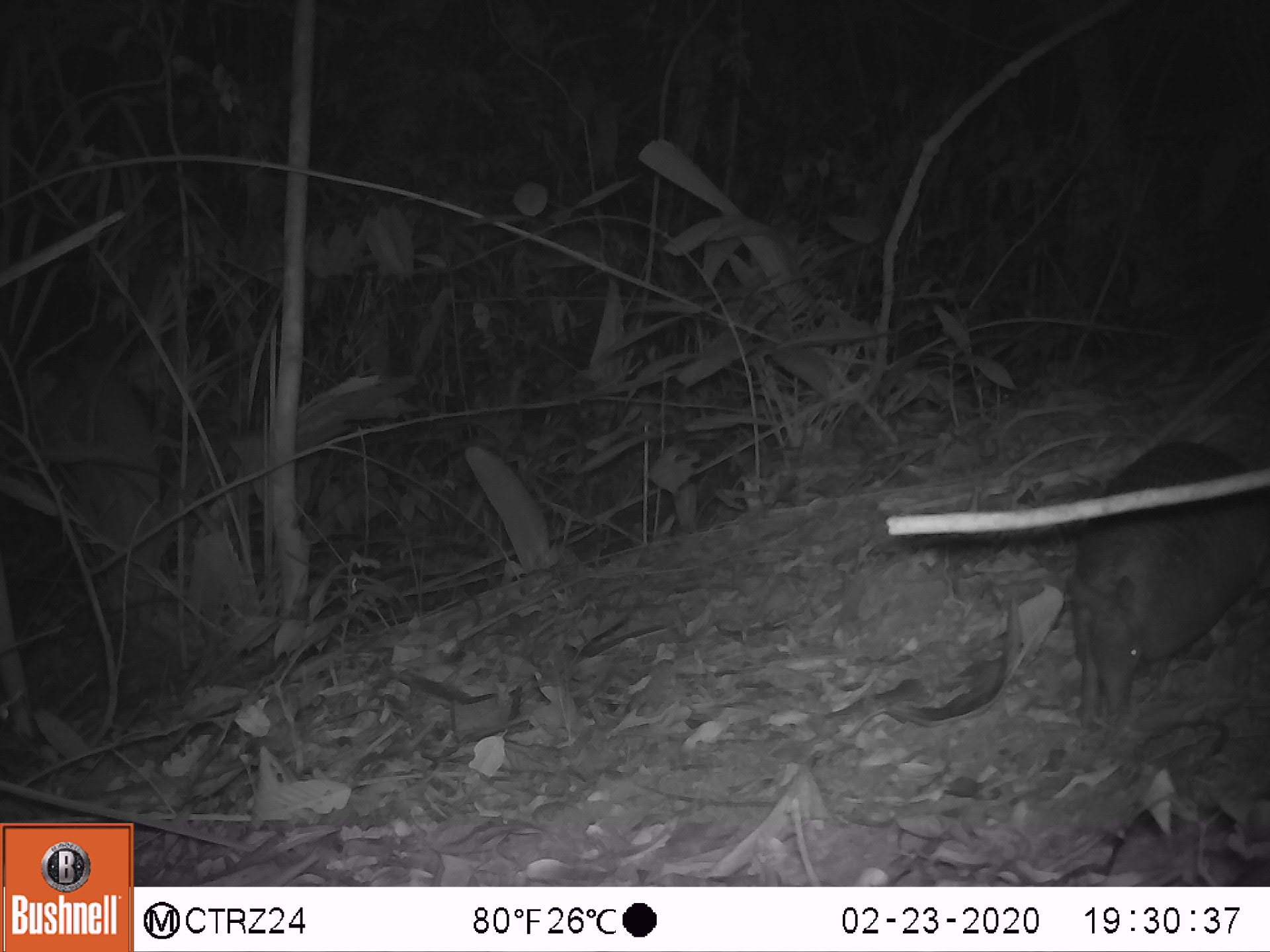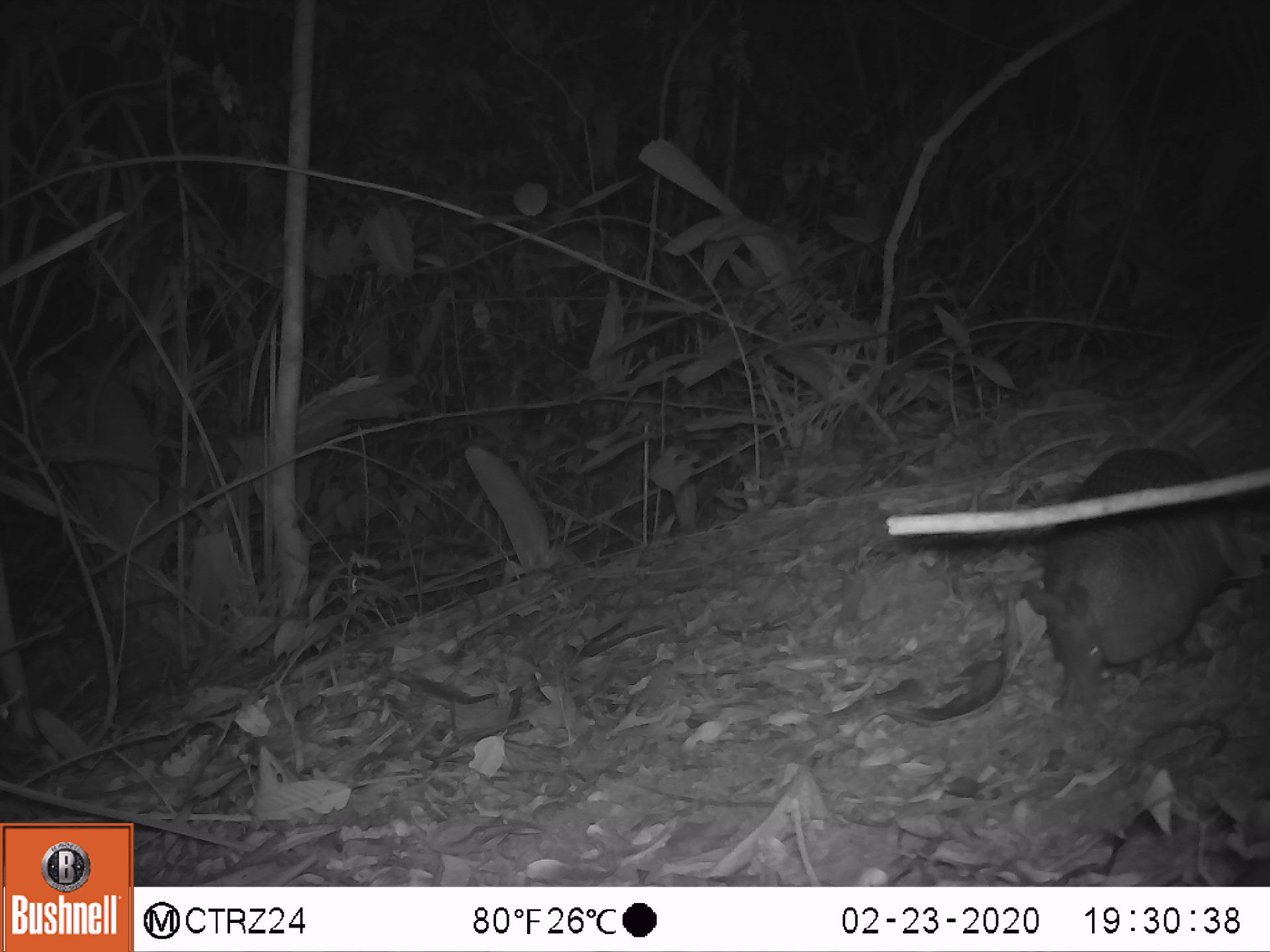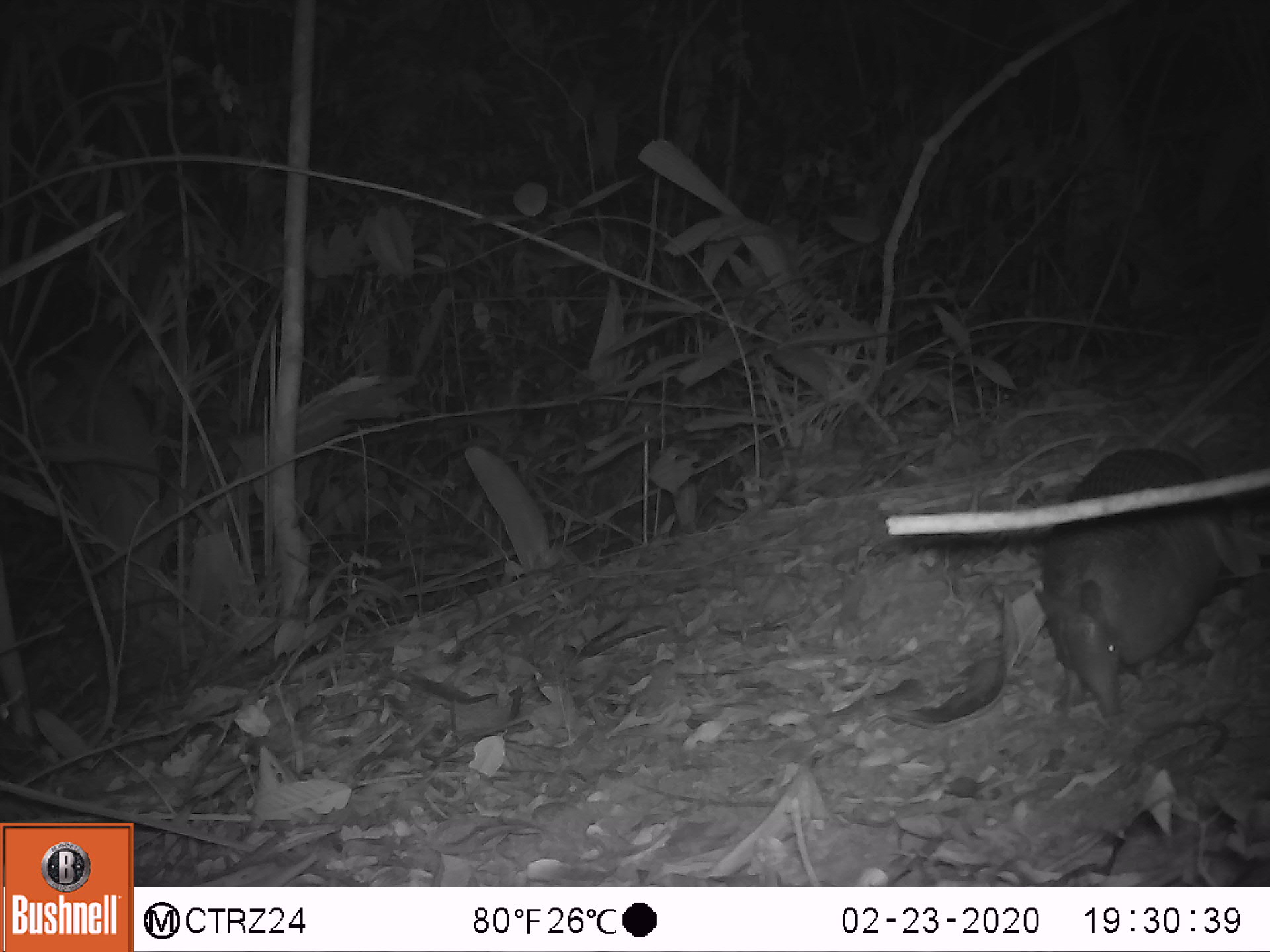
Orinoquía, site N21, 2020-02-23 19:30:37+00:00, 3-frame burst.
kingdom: Animalia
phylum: Chordata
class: Mammalia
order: Cingulata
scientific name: Cingulata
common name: armadillo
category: unknown armadillo